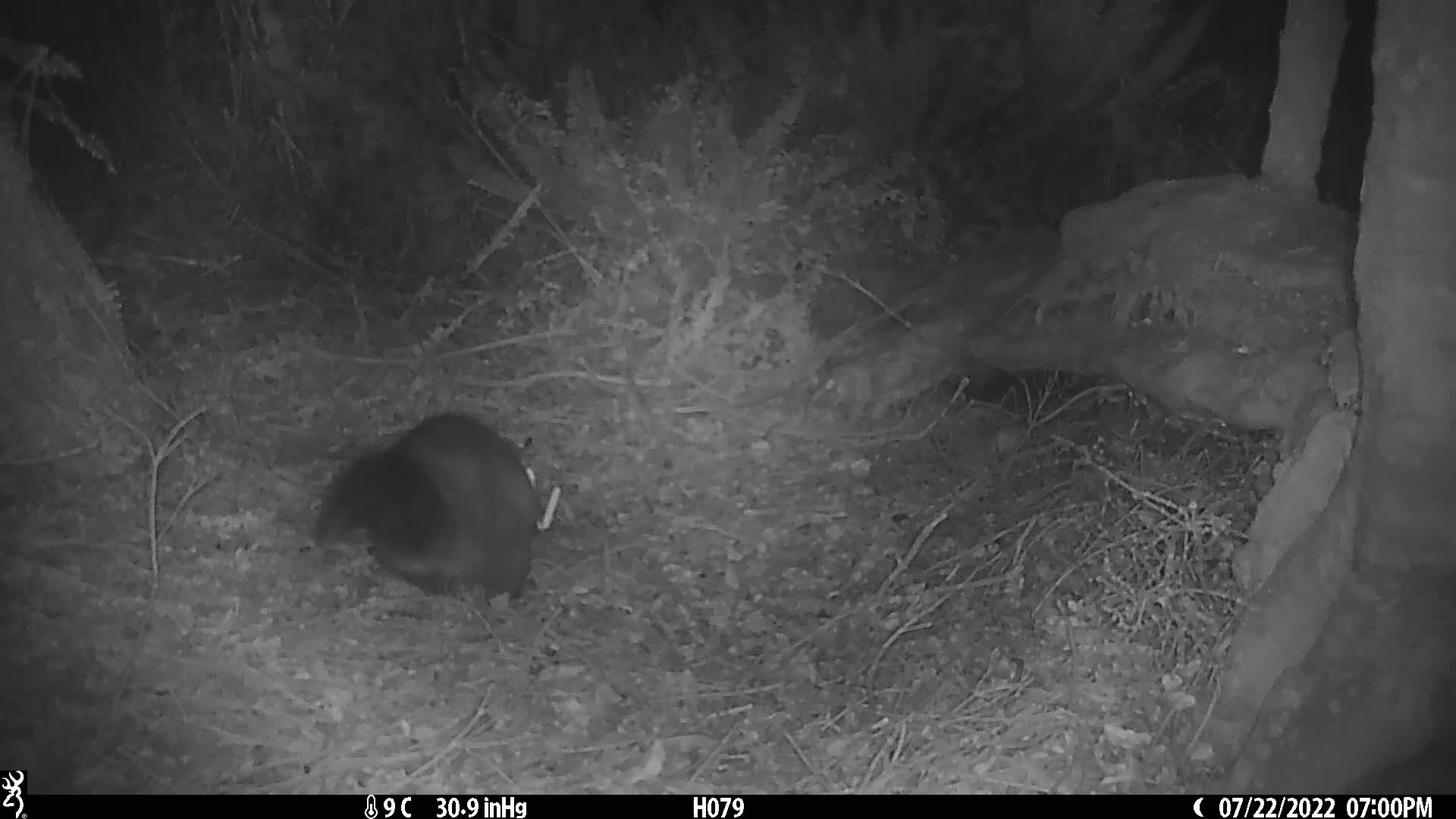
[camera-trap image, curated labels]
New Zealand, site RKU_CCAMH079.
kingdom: Animalia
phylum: Chordata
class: Mammalia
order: Diprotodontia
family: Phalangeridae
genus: Trichosurus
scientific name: Trichosurus vulpecula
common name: common brushtail possum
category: possum